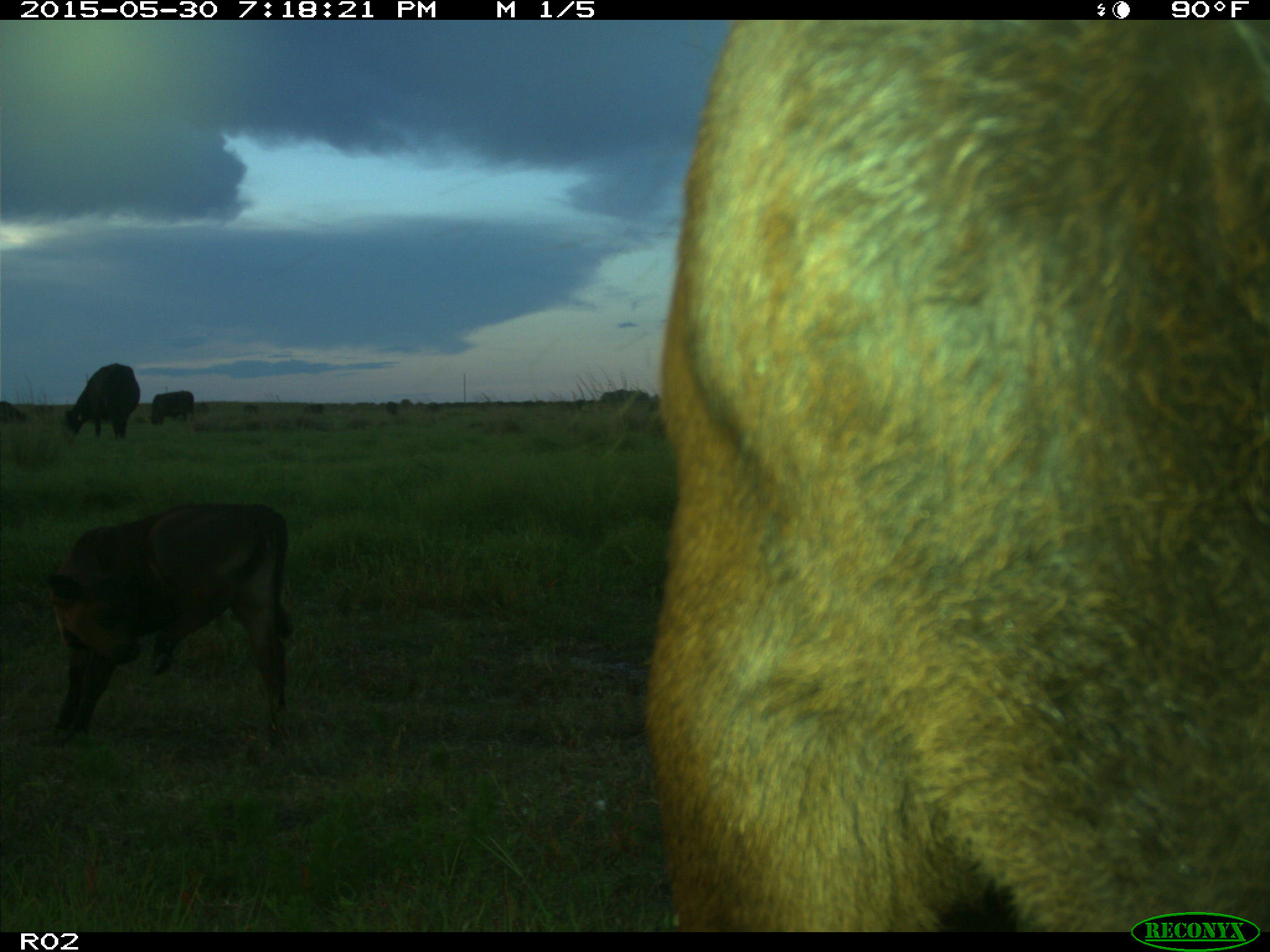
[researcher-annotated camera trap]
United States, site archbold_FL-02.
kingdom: Animalia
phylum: Chordata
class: Mammalia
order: Artiodactyla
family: Bovidae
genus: Bos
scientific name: Bos taurus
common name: domestic cow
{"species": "Bos taurus (domestic cow)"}